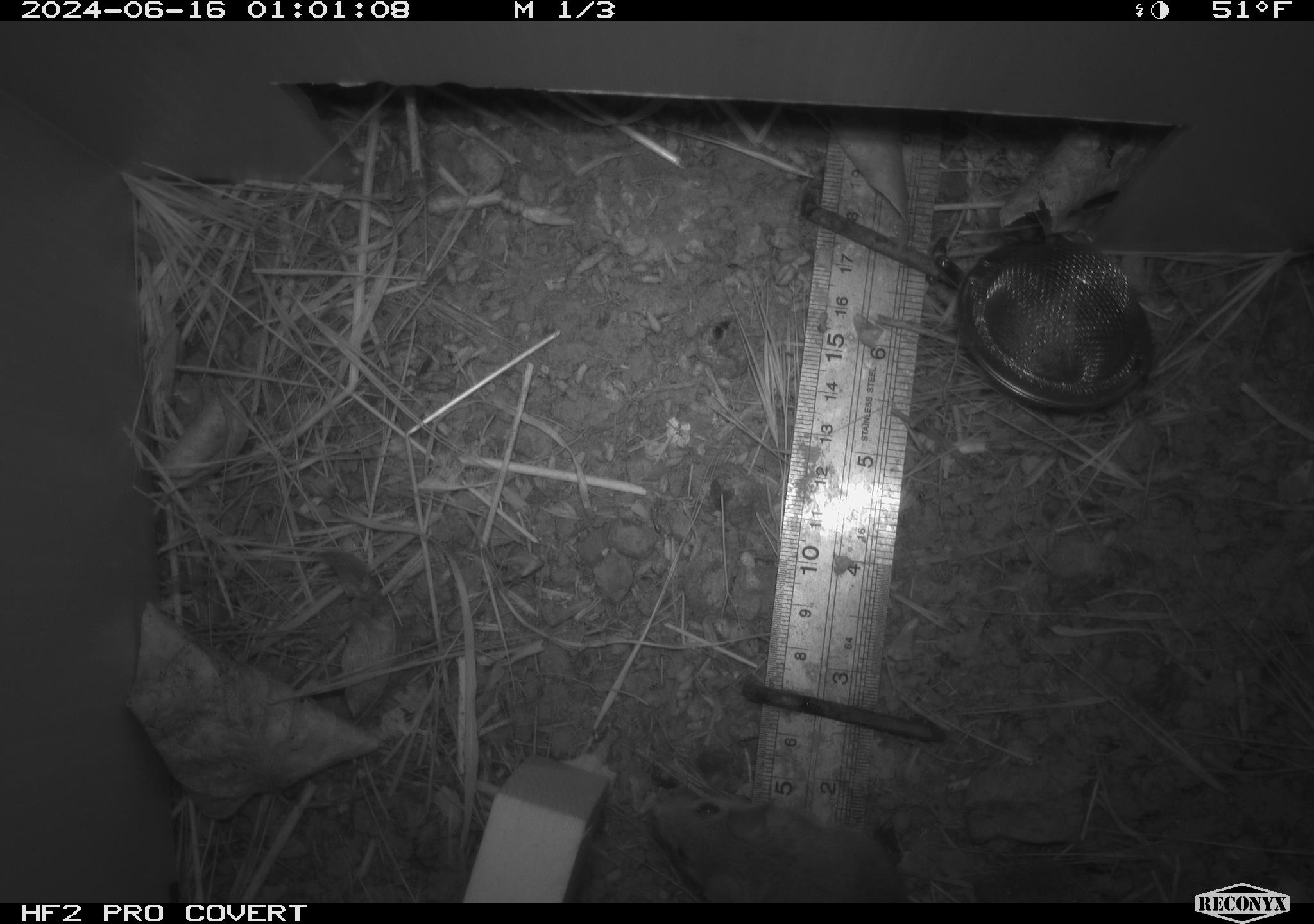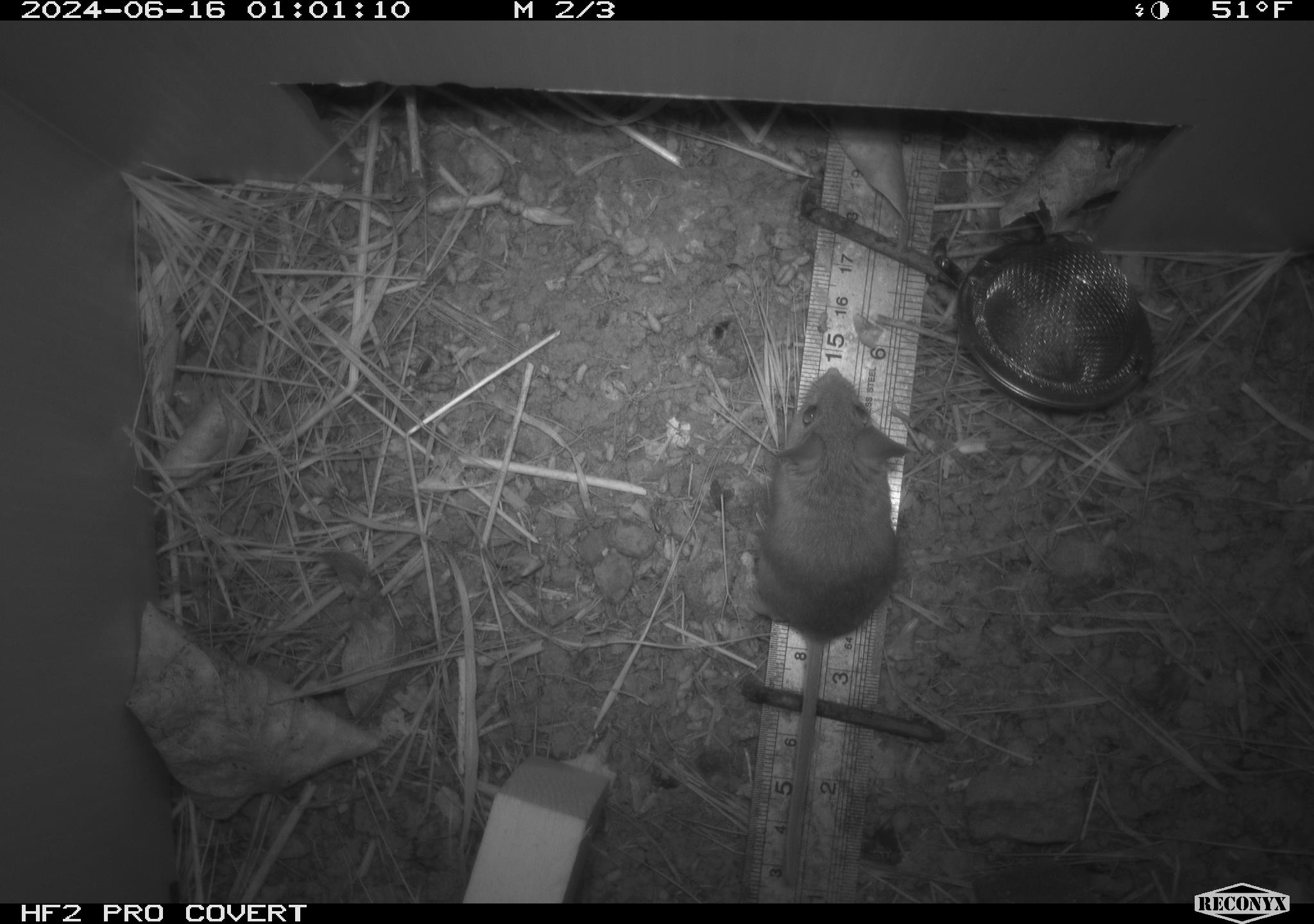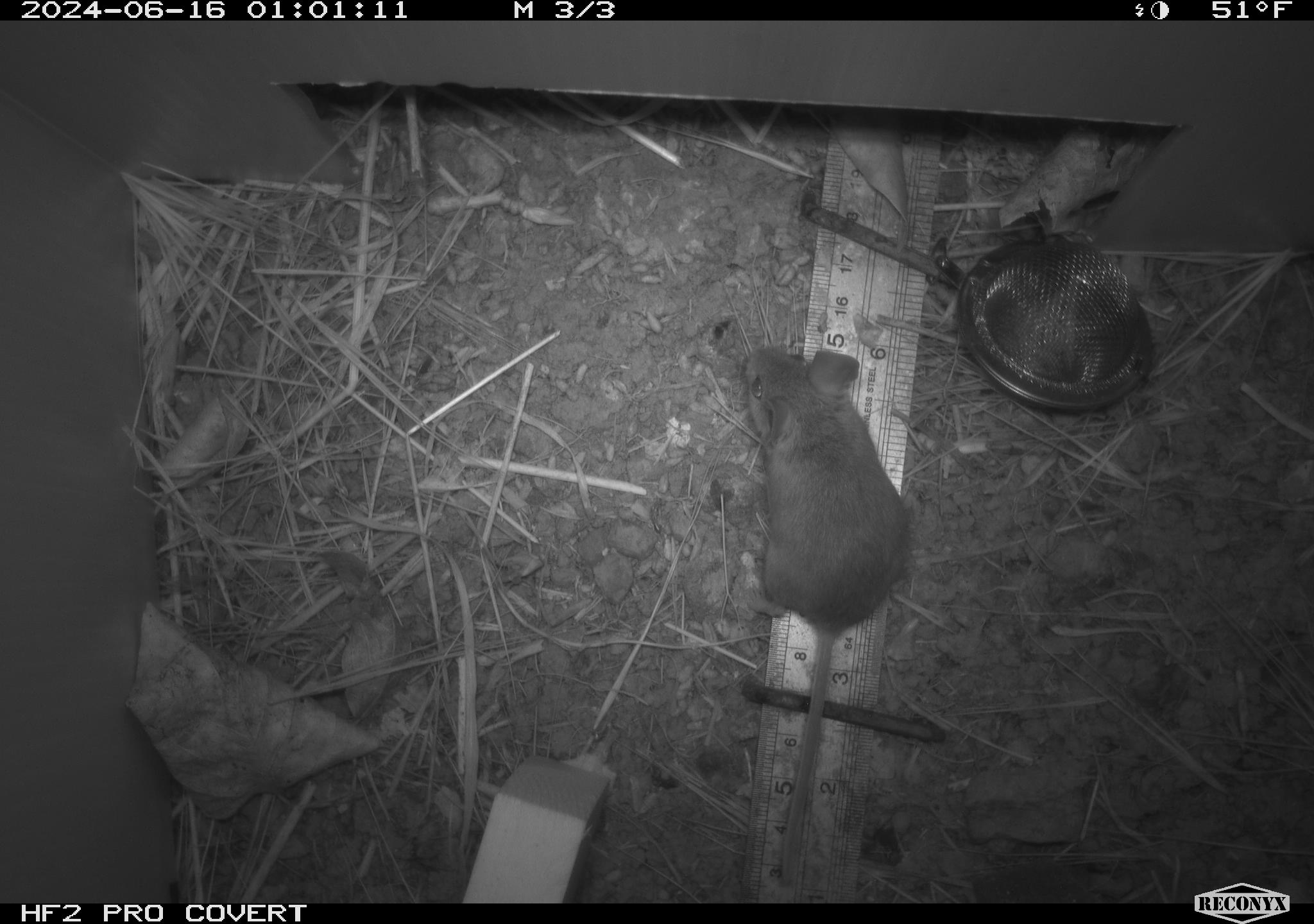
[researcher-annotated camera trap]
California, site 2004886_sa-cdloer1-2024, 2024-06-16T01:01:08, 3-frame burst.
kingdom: Animalia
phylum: Chordata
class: Mammalia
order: Rodentia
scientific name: Rodentia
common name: mouse species